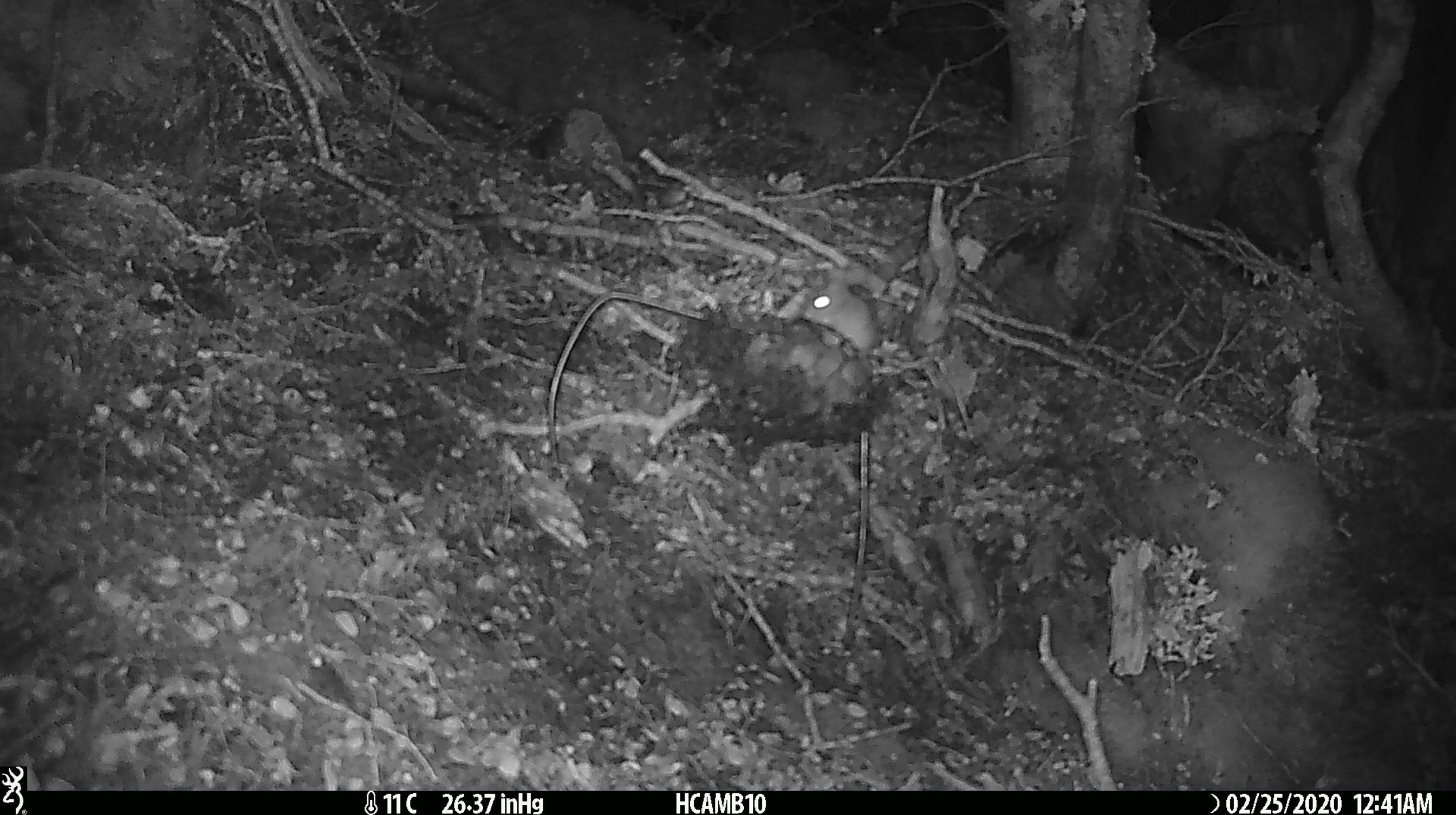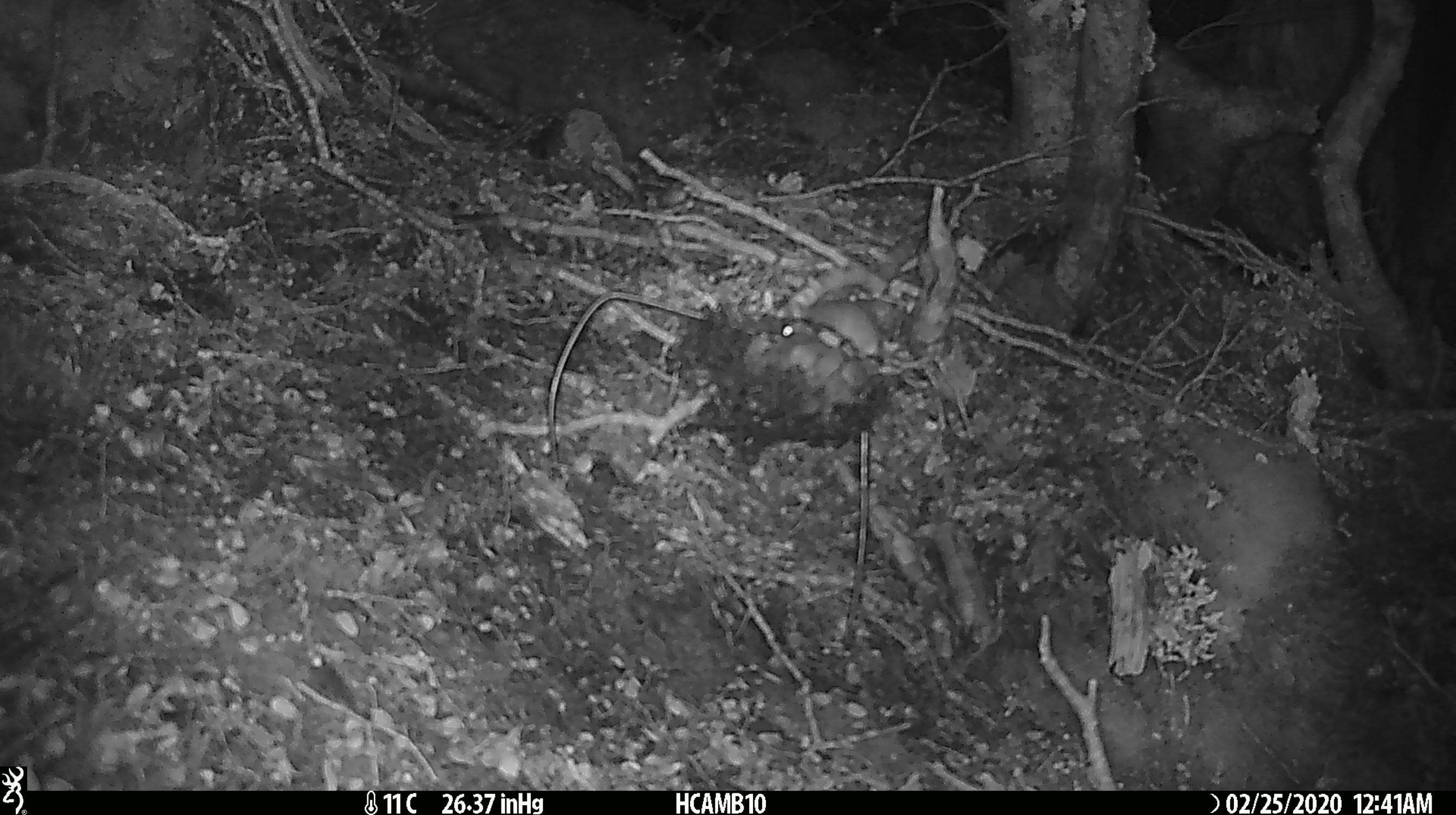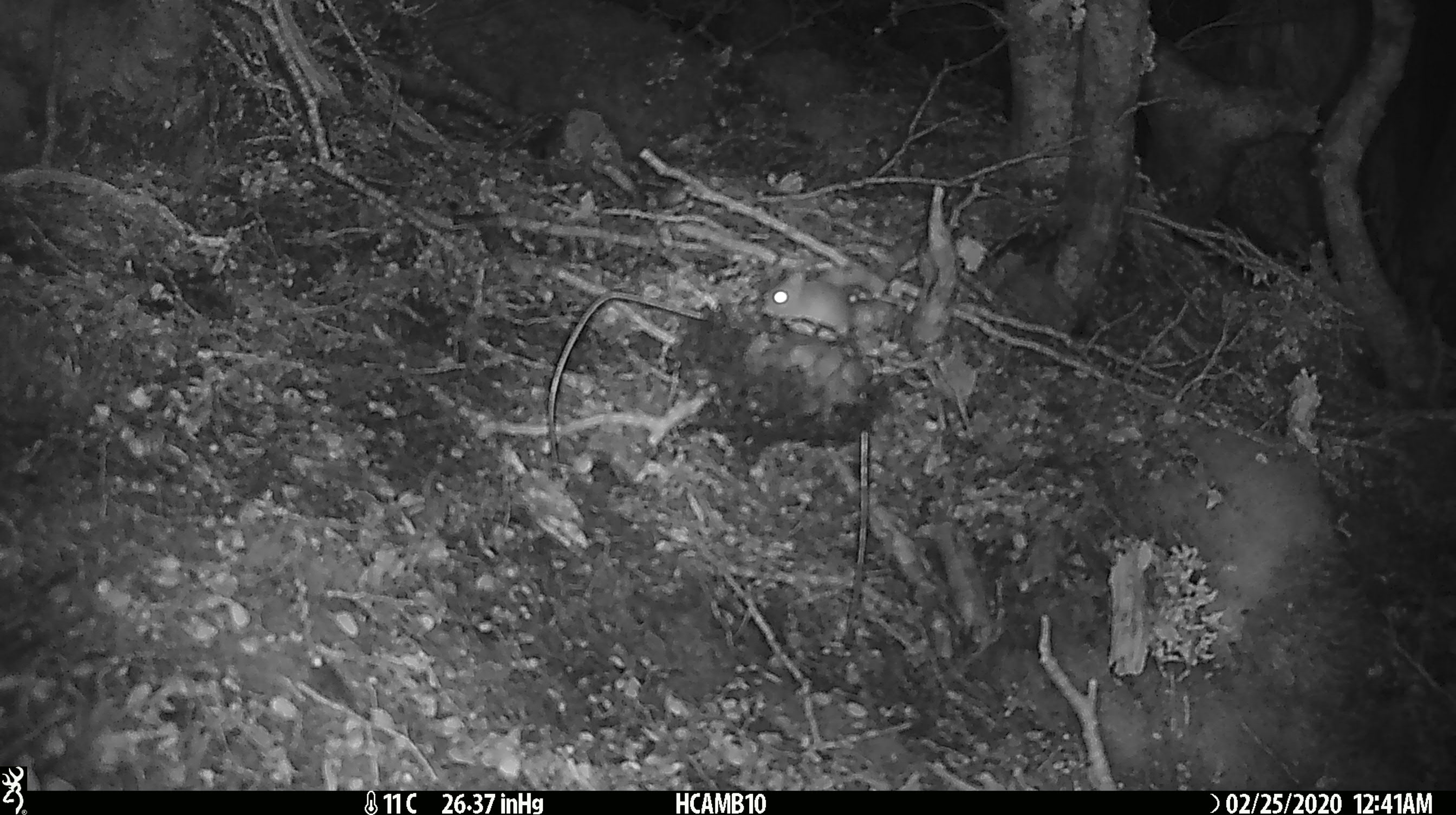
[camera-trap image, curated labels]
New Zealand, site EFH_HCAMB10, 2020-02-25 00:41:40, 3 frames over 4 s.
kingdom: Animalia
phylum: Chordata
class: Mammalia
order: Rodentia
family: Muridae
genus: Mus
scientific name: Mus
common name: mouse